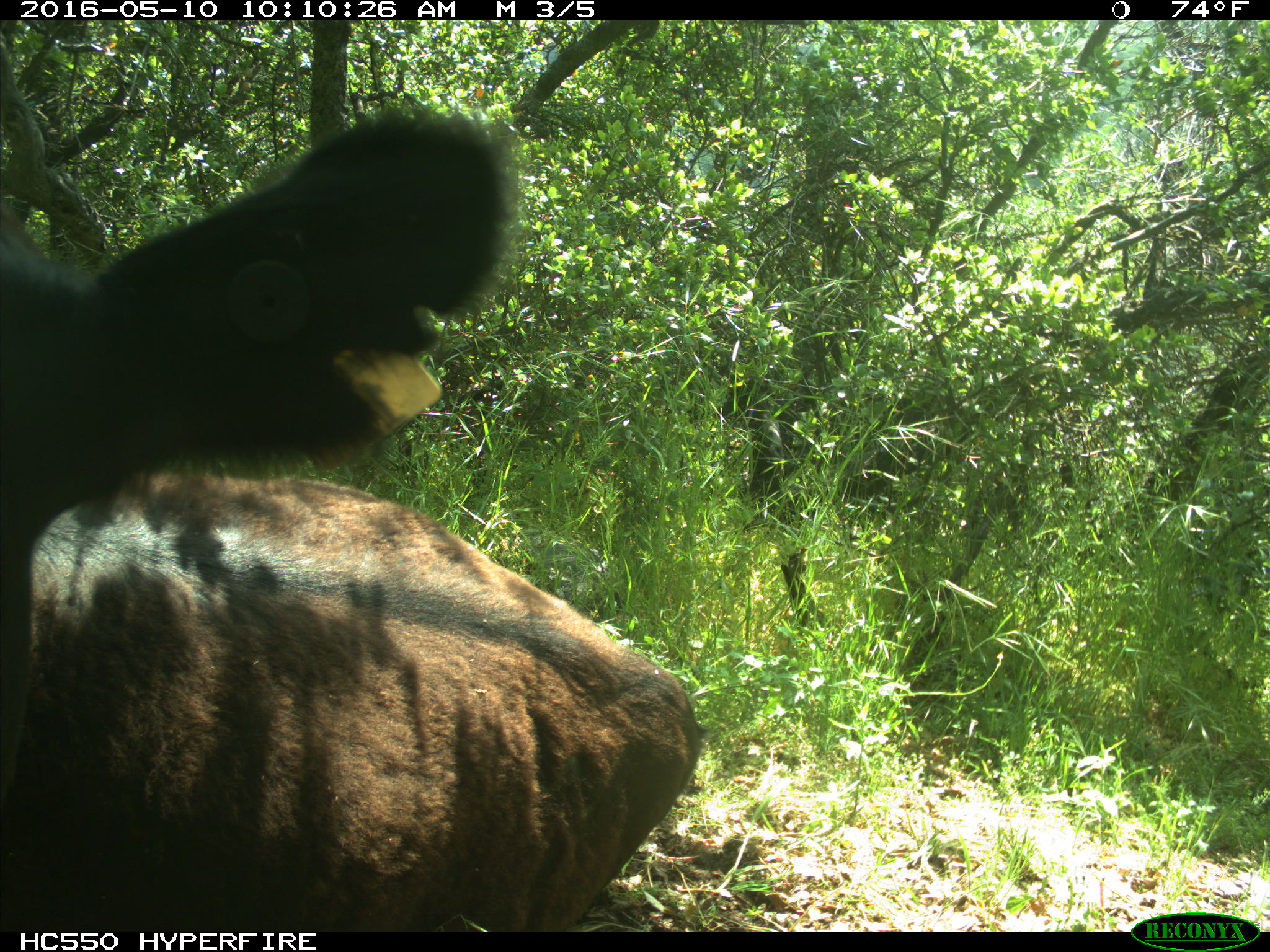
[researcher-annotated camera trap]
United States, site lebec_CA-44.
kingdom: Animalia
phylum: Chordata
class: Mammalia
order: Artiodactyla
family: Bovidae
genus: Bos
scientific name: Bos taurus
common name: domestic cow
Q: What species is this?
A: Bos taurus (domestic cow).